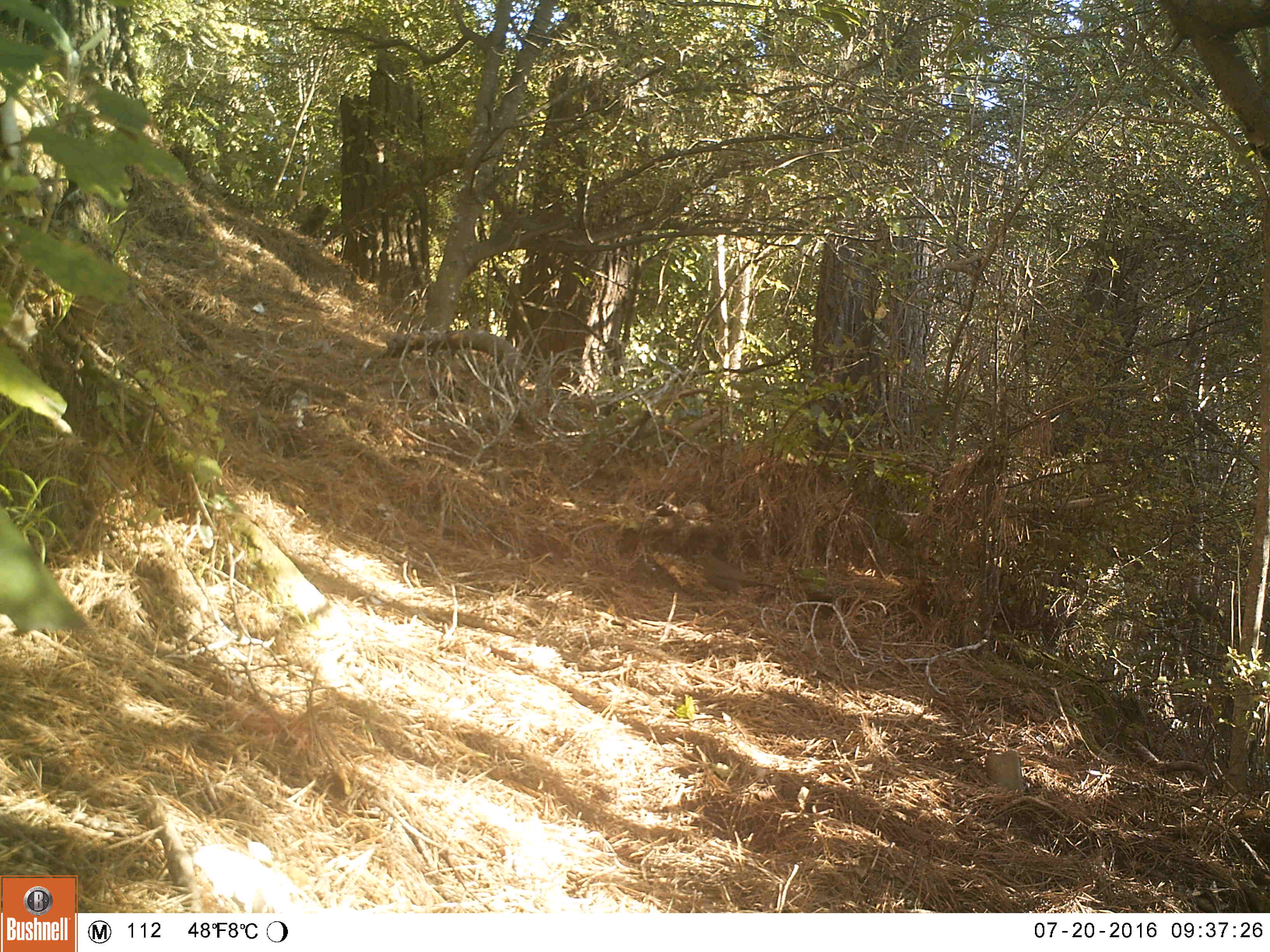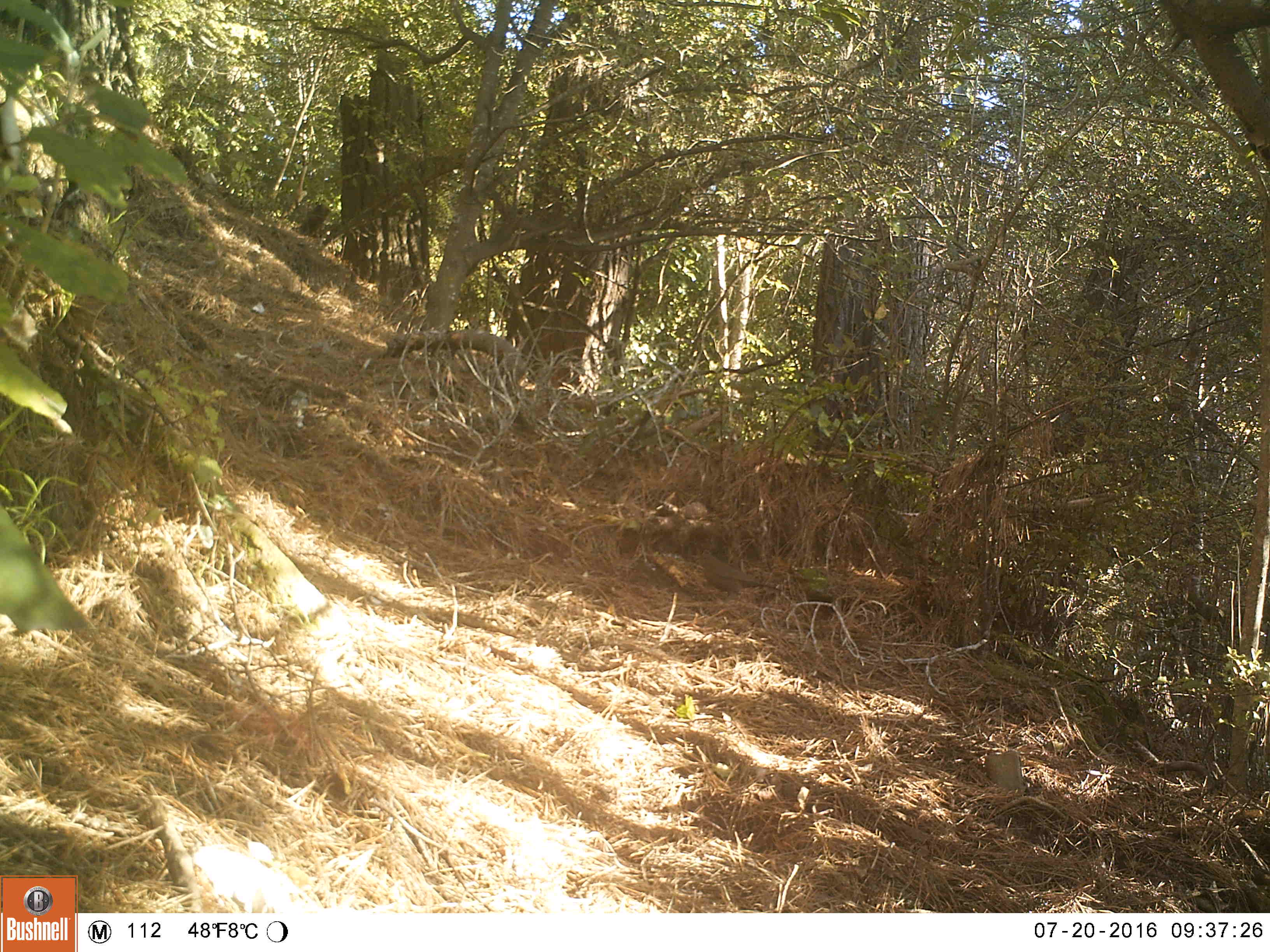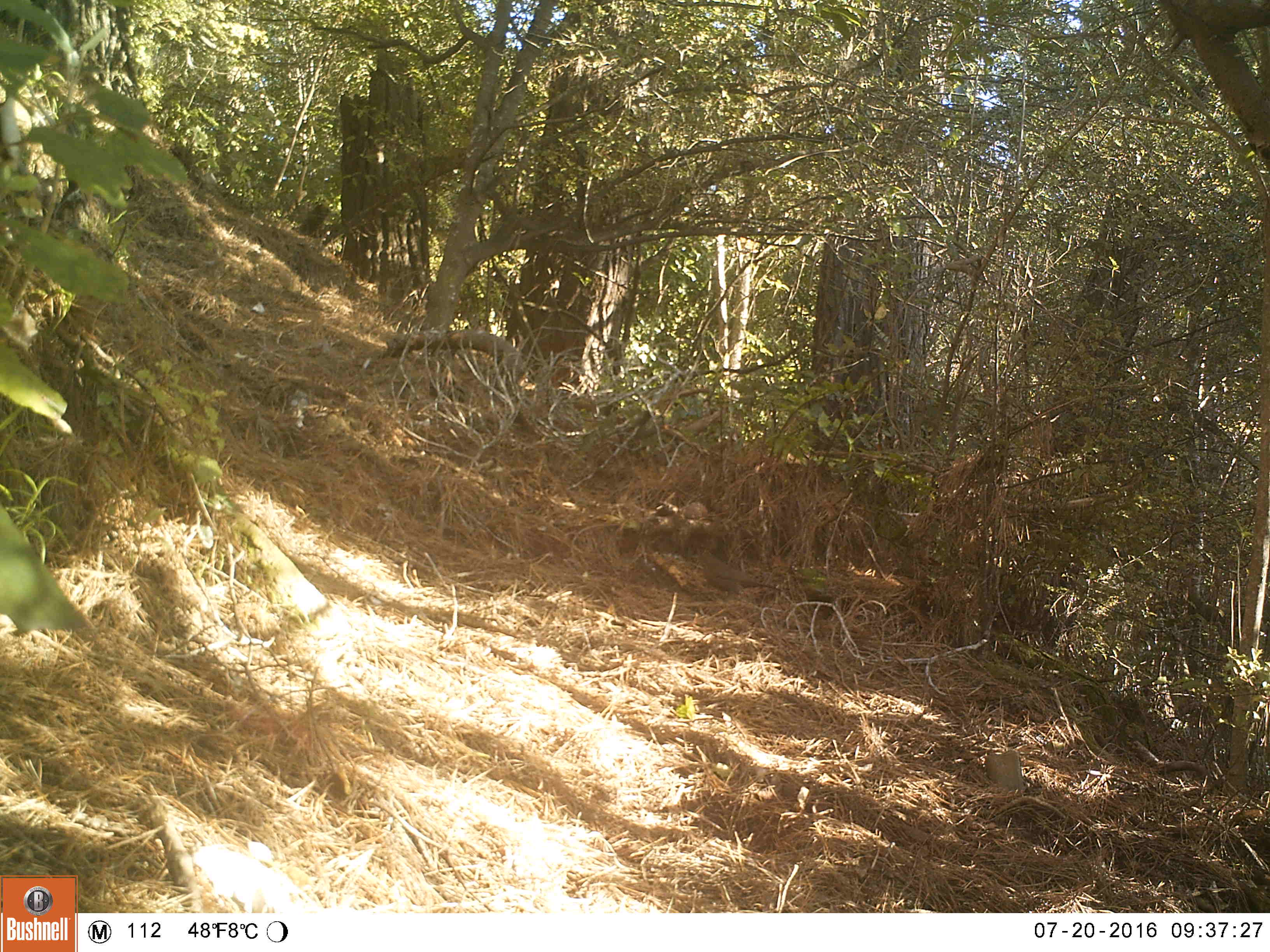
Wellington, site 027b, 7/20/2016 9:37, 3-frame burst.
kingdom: Animalia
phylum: Chordata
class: Aves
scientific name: Aves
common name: bird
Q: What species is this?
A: Bird (Aves).